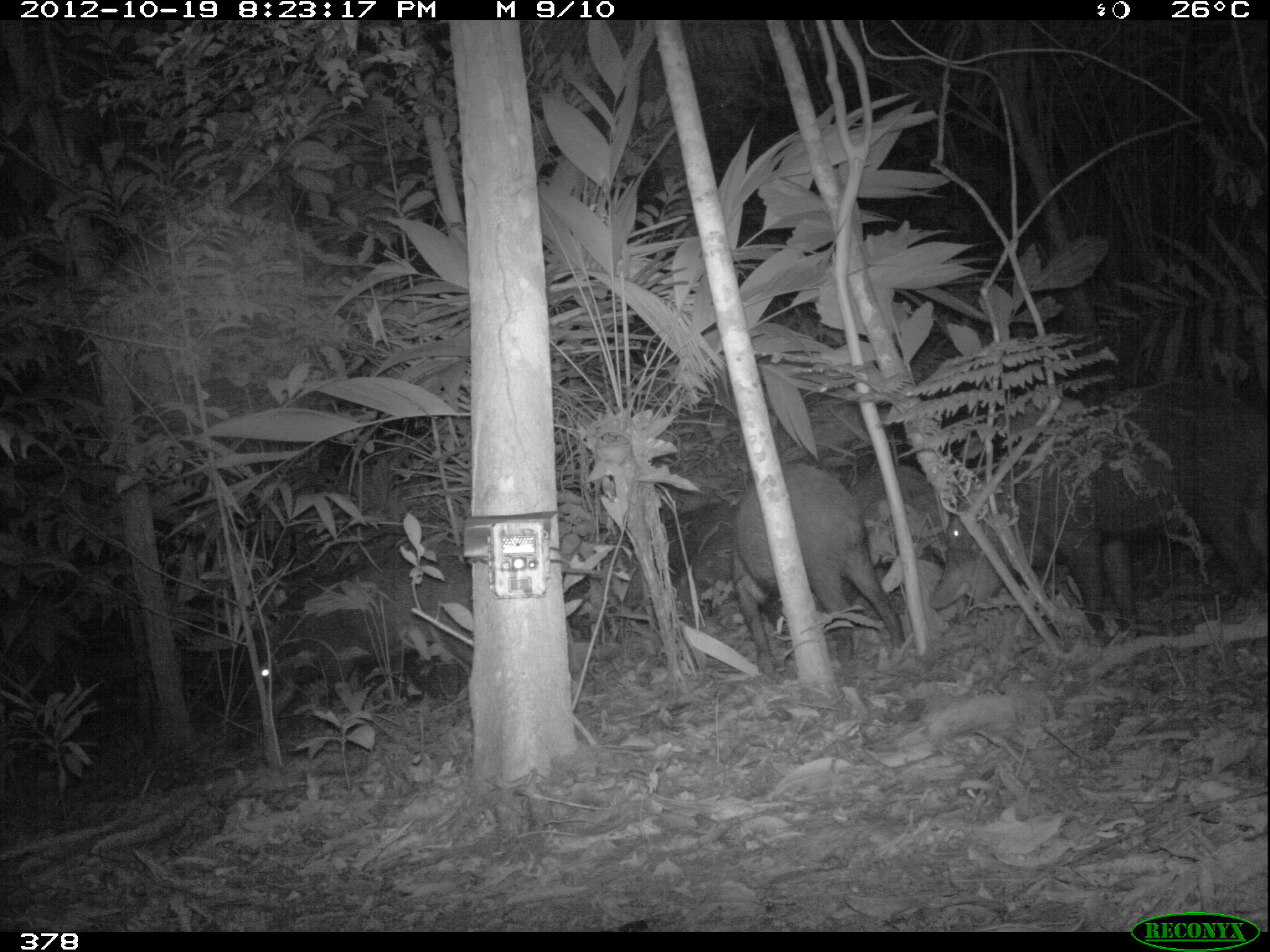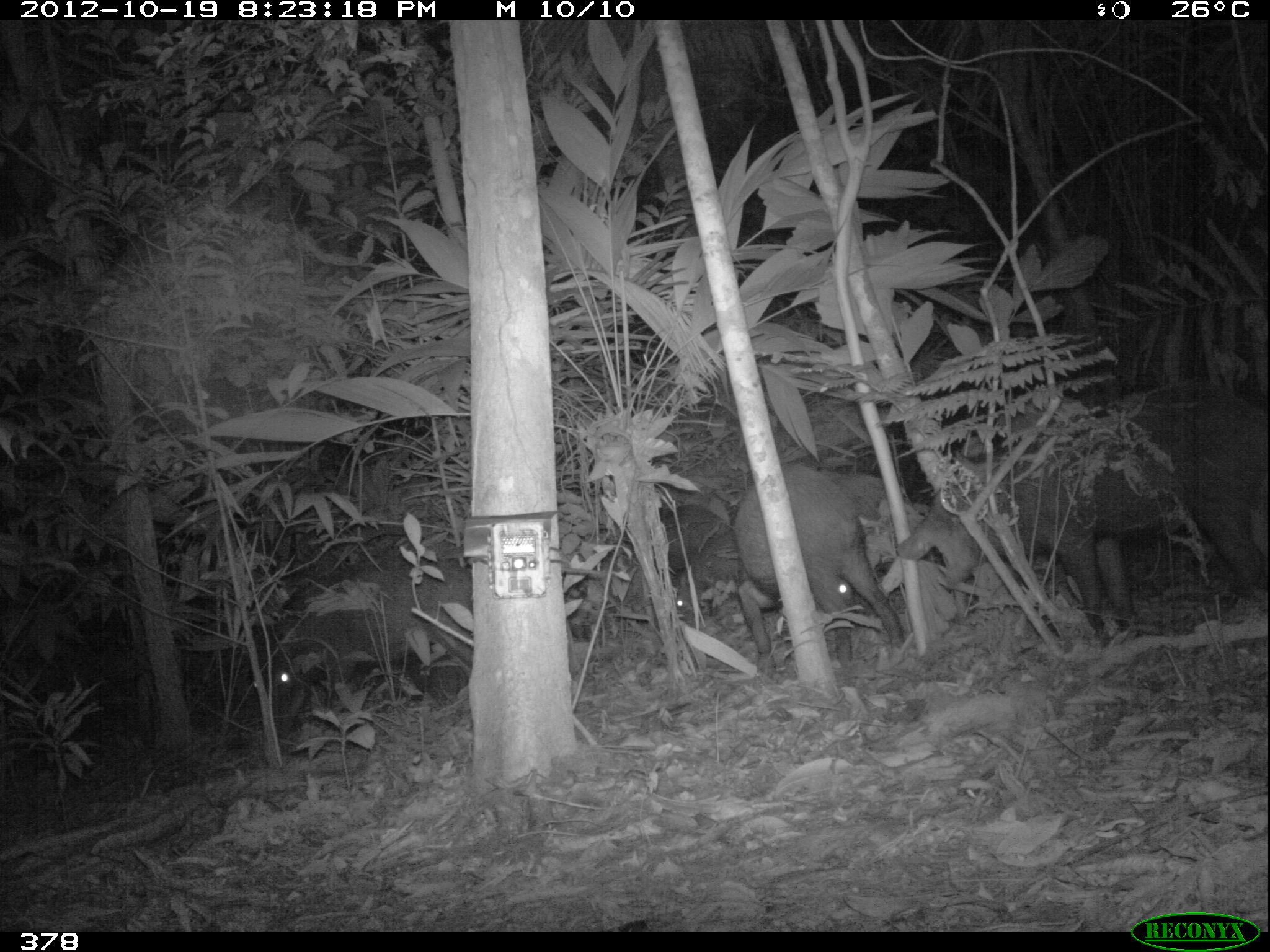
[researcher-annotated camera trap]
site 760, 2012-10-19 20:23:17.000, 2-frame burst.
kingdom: Animalia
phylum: Chordata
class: Mammalia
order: Artiodactyla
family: Tayassuidae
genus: Tayassu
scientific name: Tayassu pecari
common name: white-lipped peccary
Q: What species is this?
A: Tayassu pecari (white-lipped peccary).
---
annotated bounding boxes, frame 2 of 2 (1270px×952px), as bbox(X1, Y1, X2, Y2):
tayassu pecari: bbox(894, 411, 1270, 647); bbox(259, 543, 581, 744); bbox(729, 463, 907, 683); bbox(567, 499, 742, 655); bbox(801, 466, 883, 533)